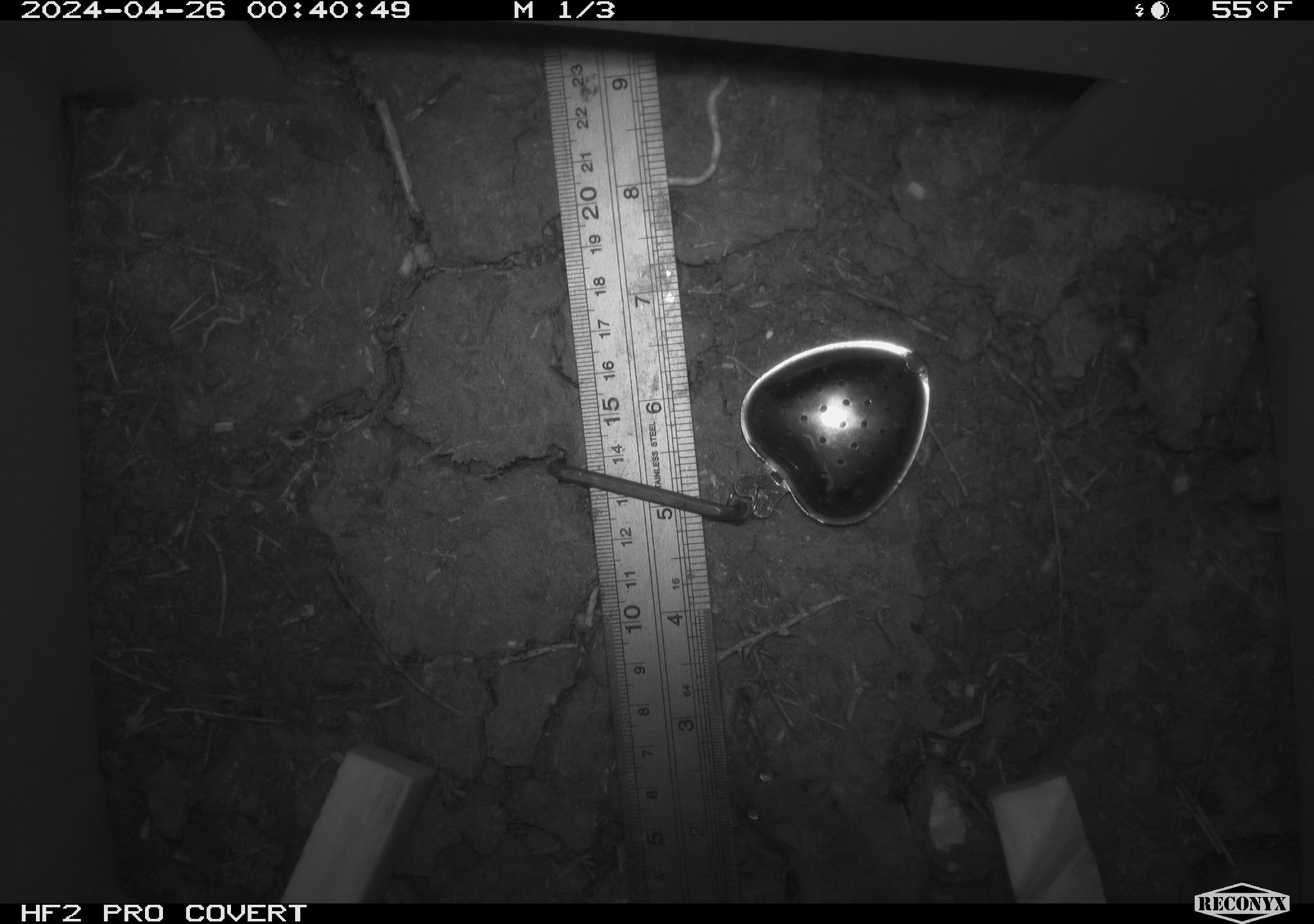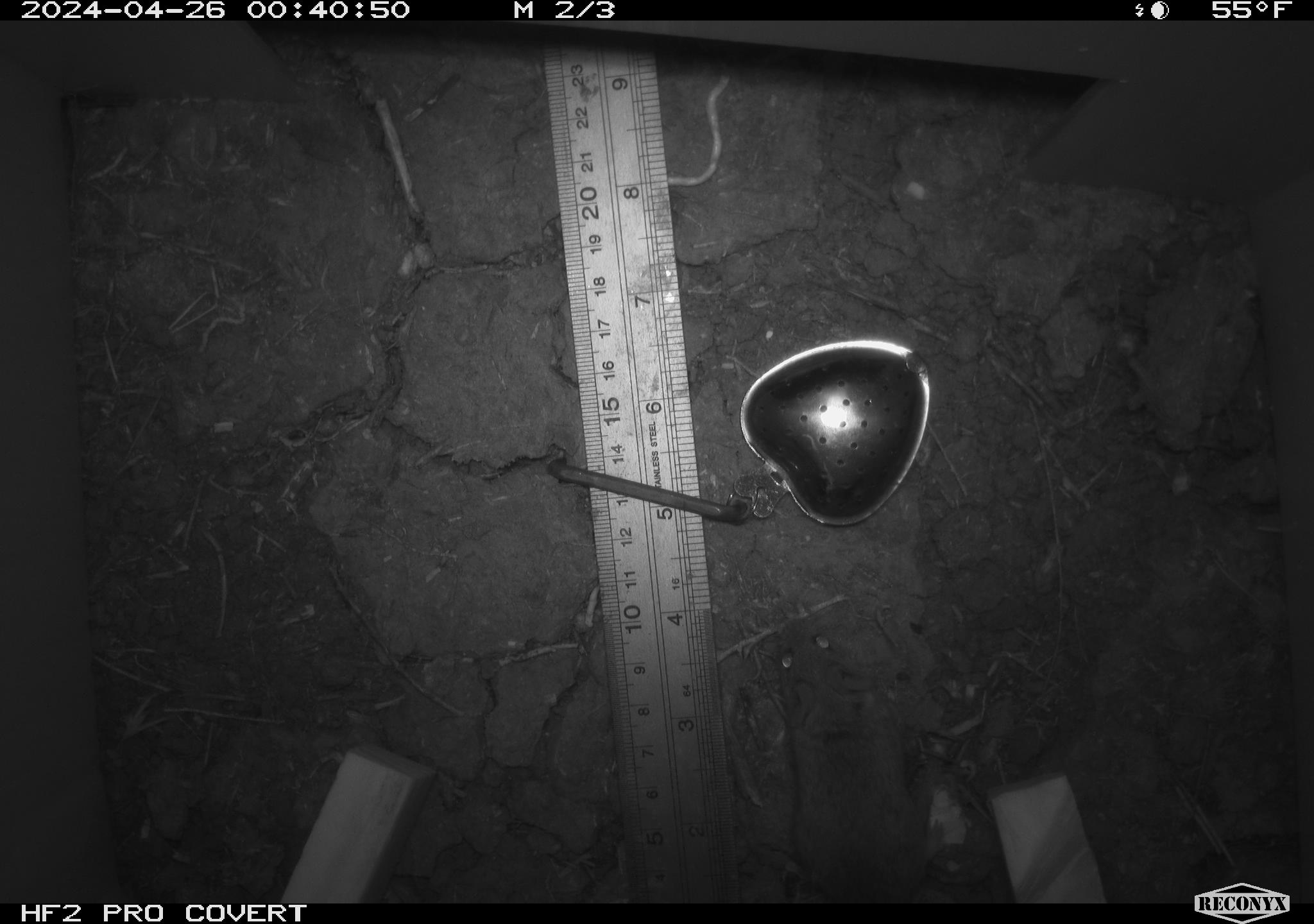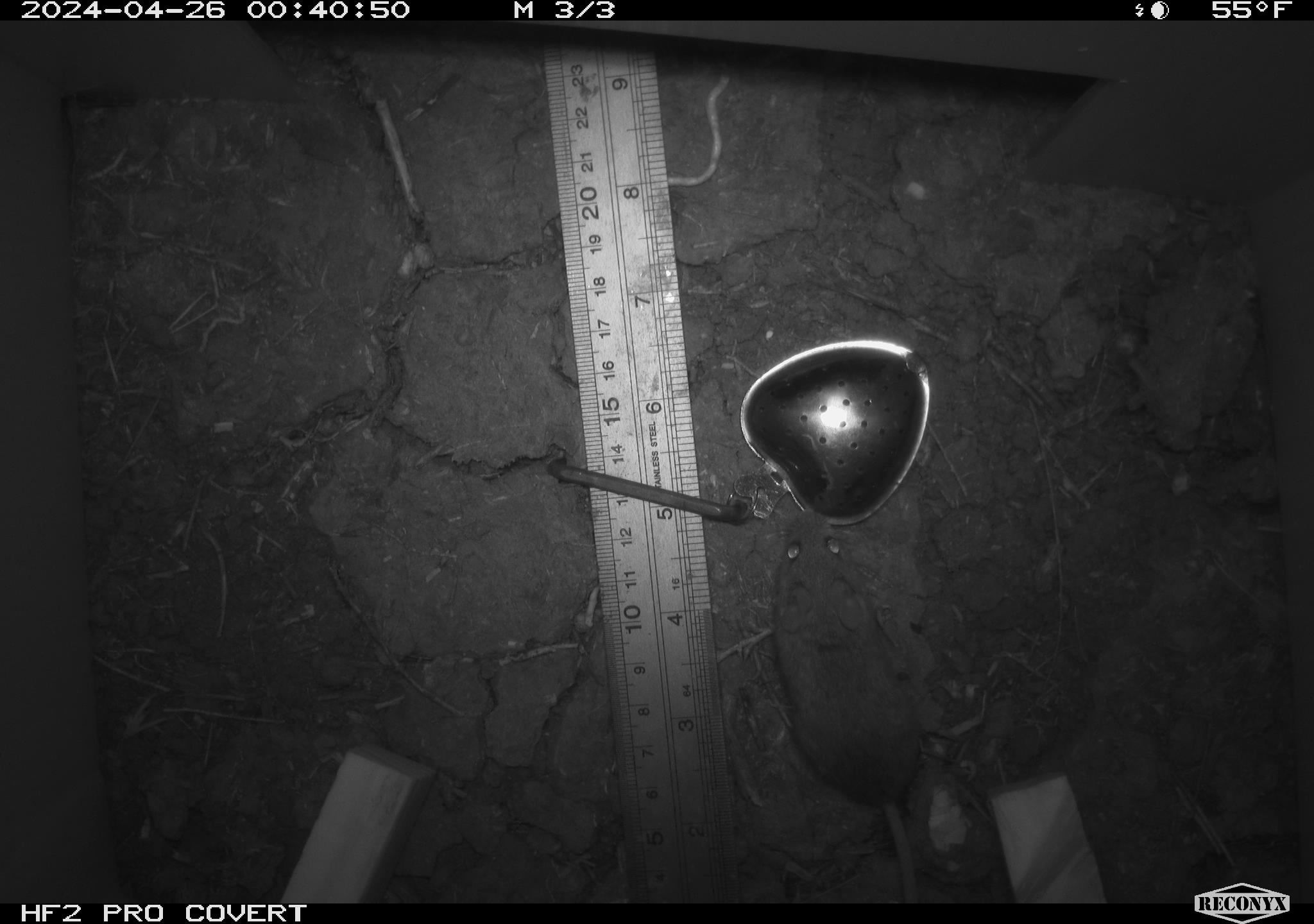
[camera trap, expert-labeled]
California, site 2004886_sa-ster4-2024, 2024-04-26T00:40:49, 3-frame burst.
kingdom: Animalia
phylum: Chordata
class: Mammalia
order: Rodentia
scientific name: Rodentia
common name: mouse species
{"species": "mouse species (Rodentia)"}